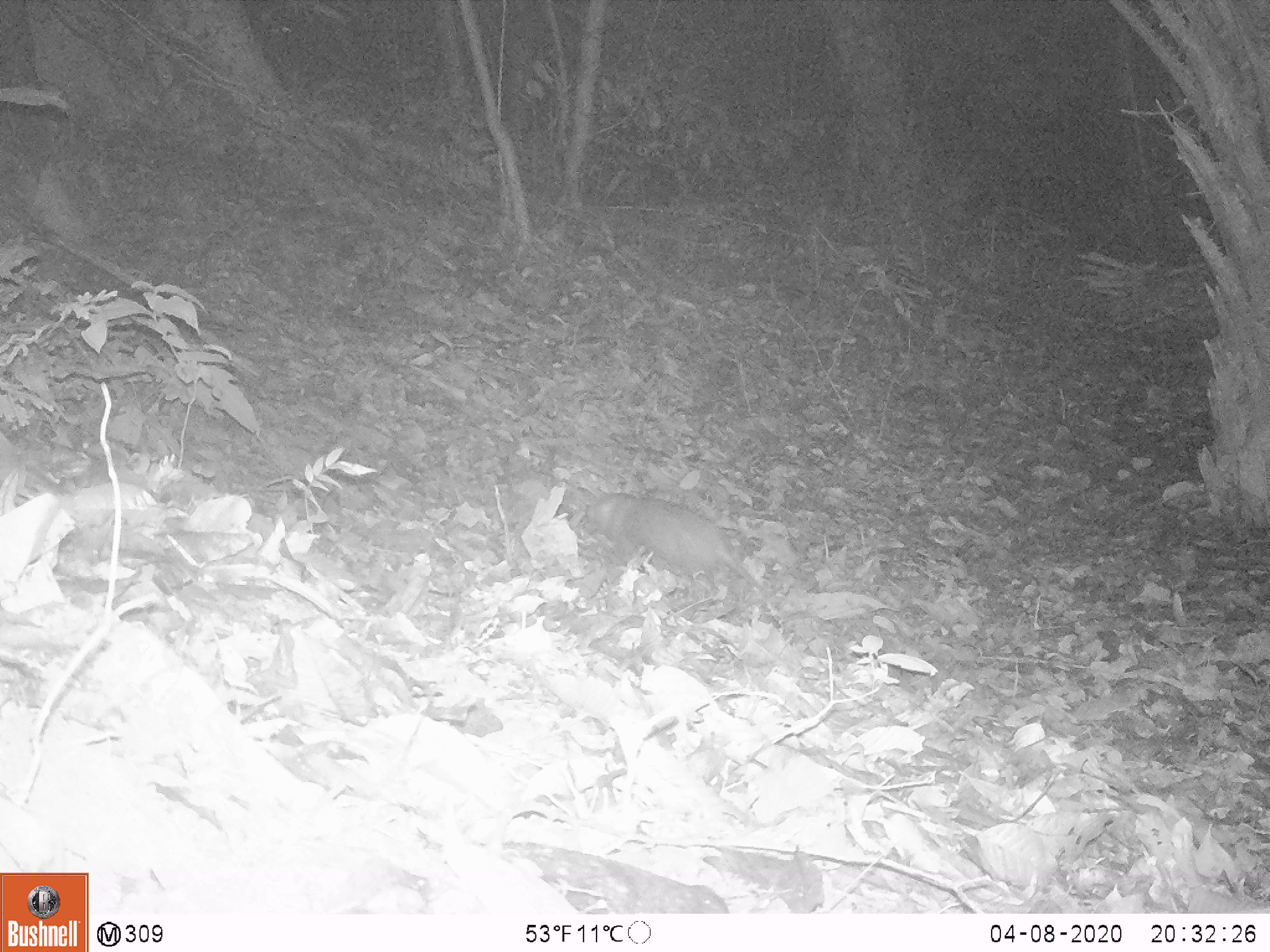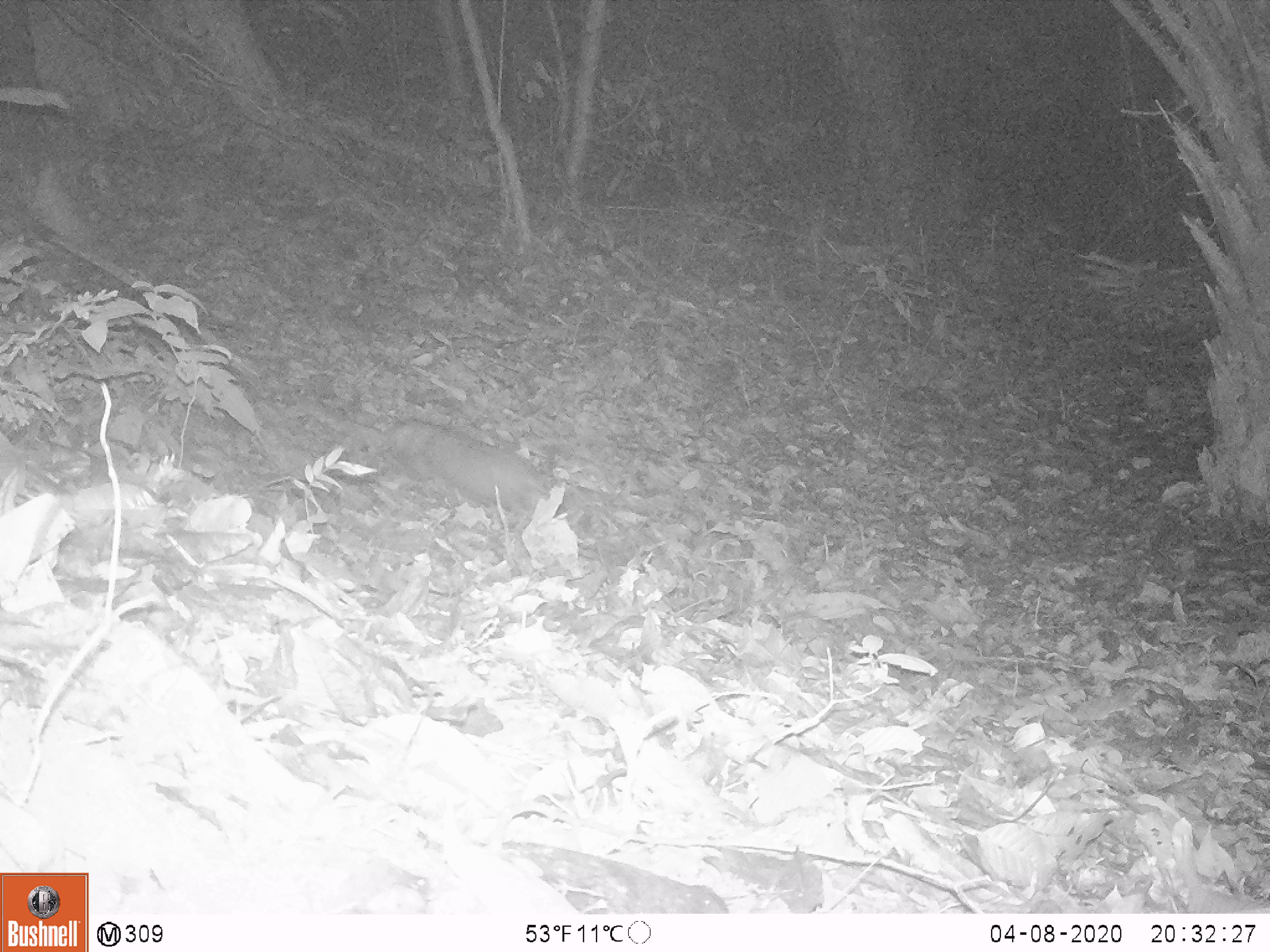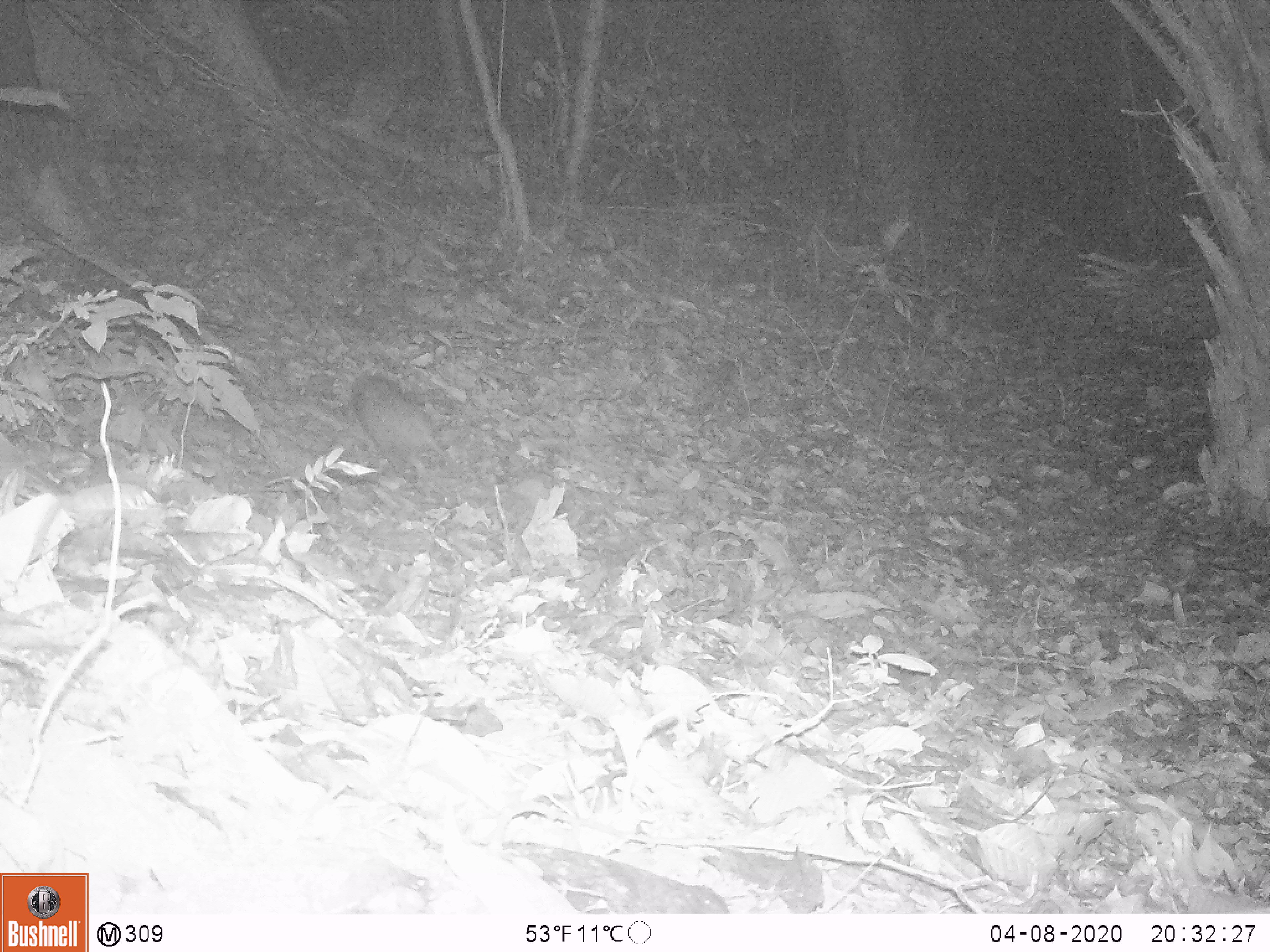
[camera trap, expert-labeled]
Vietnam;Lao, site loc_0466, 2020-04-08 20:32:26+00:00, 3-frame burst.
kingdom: Animalia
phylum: Chordata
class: Mammalia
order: Rodentia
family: Muridae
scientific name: Muridae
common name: old-world mice and rats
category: unidentified murid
Unidentified murid (old-world mice and rats) (Muridae). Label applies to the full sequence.